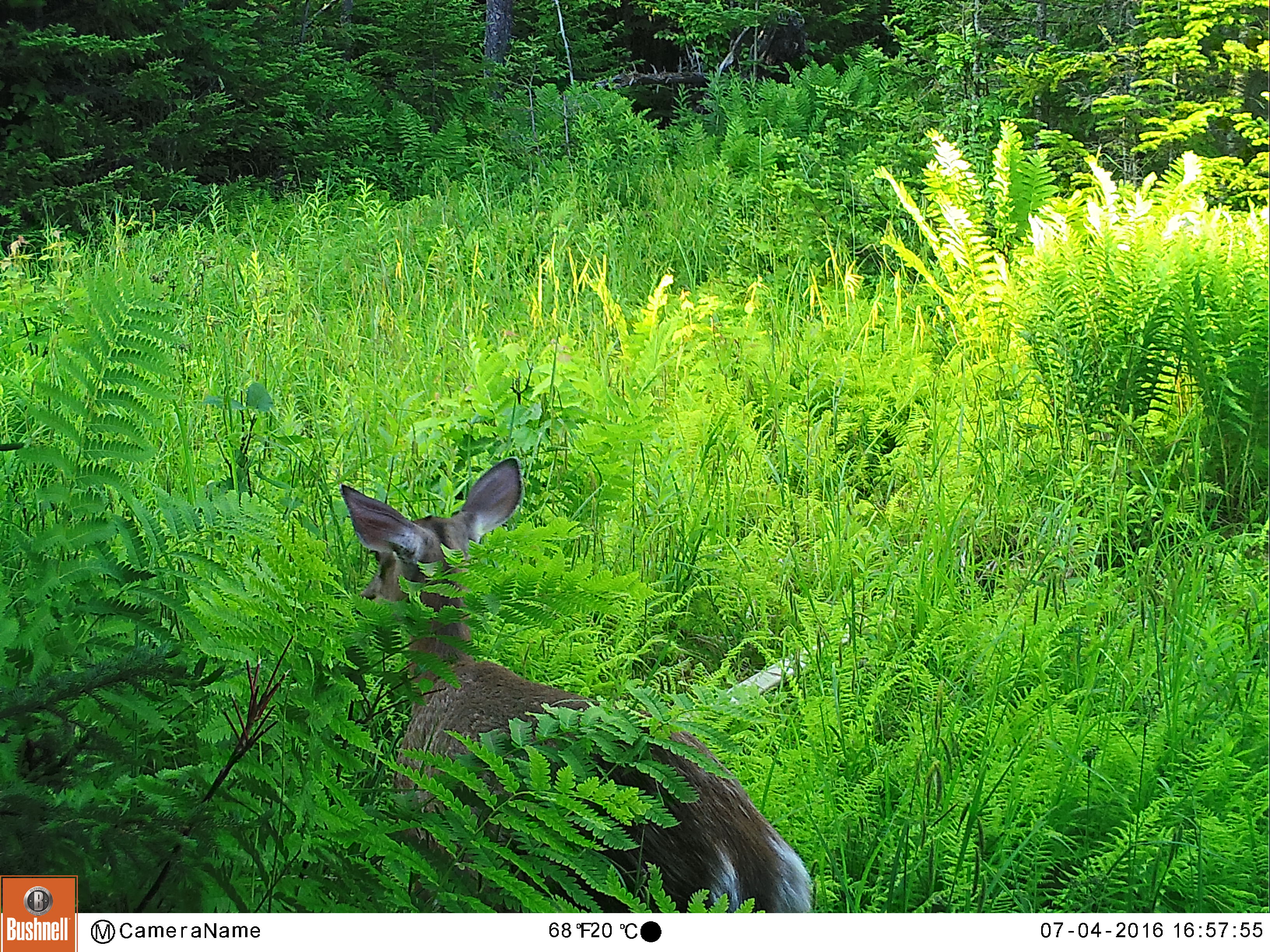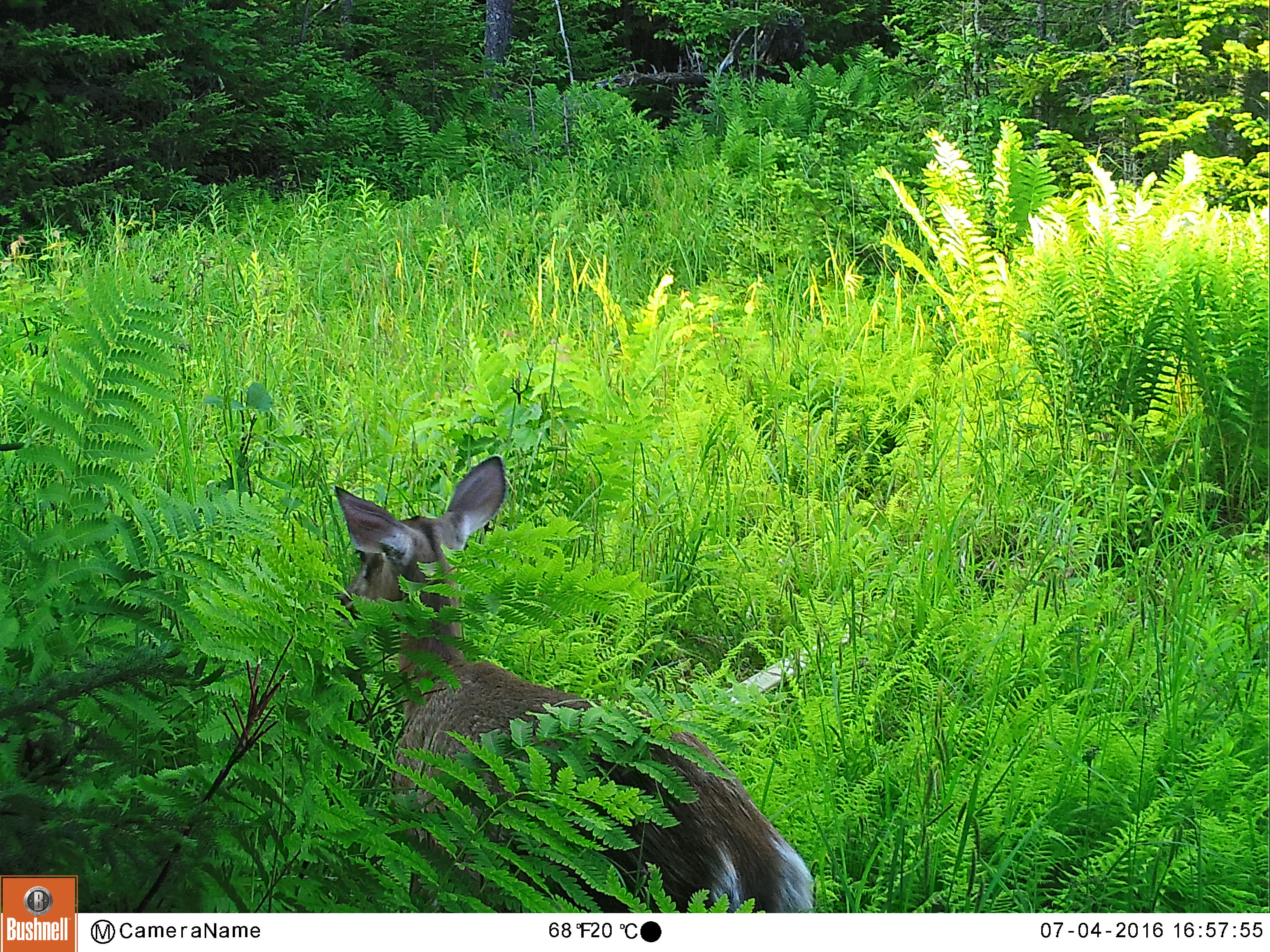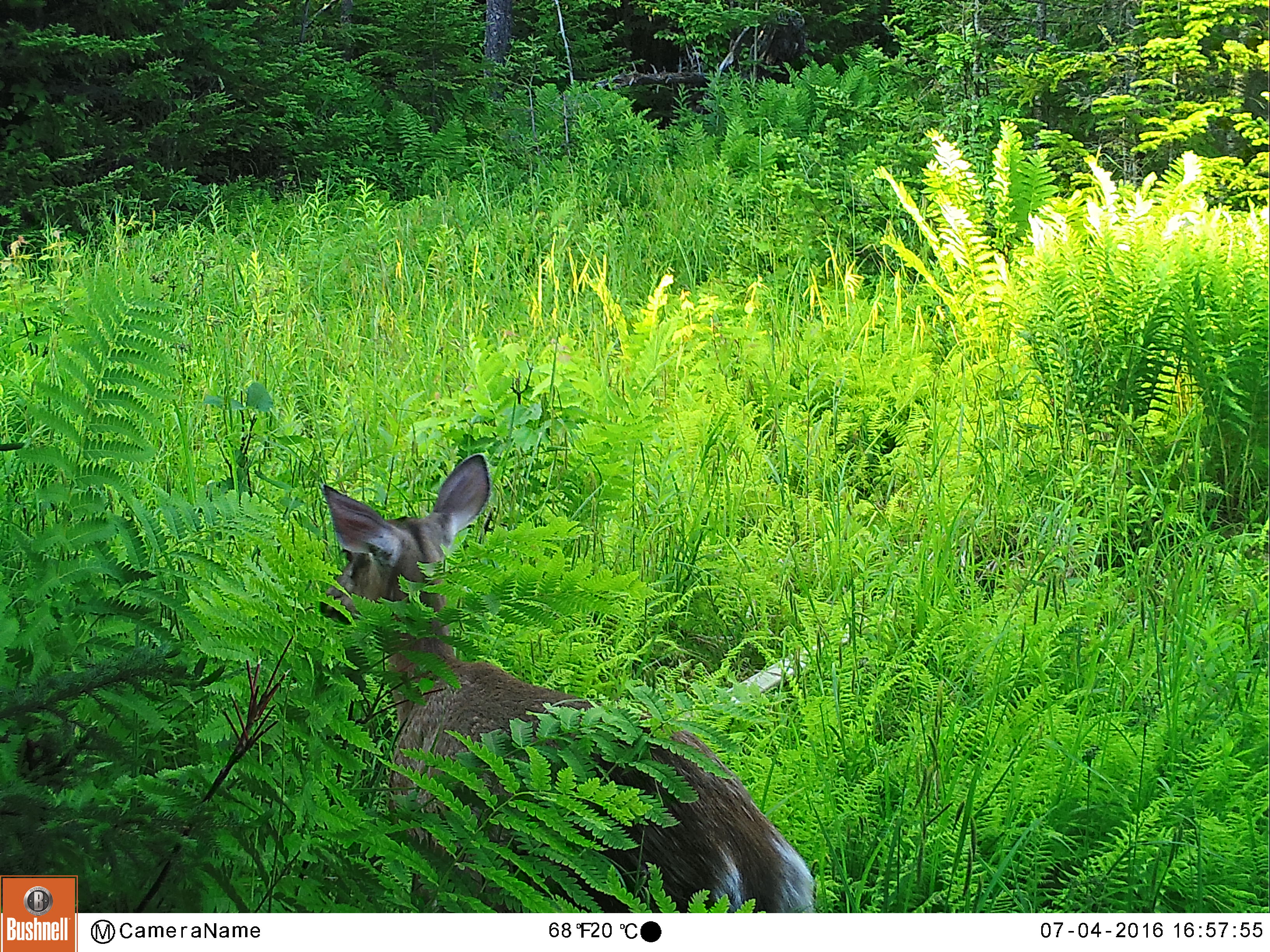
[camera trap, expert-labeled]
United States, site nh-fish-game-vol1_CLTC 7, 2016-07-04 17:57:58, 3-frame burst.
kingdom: Animalia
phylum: Chordata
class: Mammalia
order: Artiodactyla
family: Cervidae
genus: Odocoileus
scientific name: Odocoileus virginianus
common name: white-tailed deer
White-tailed deer (Odocoileus virginianus).